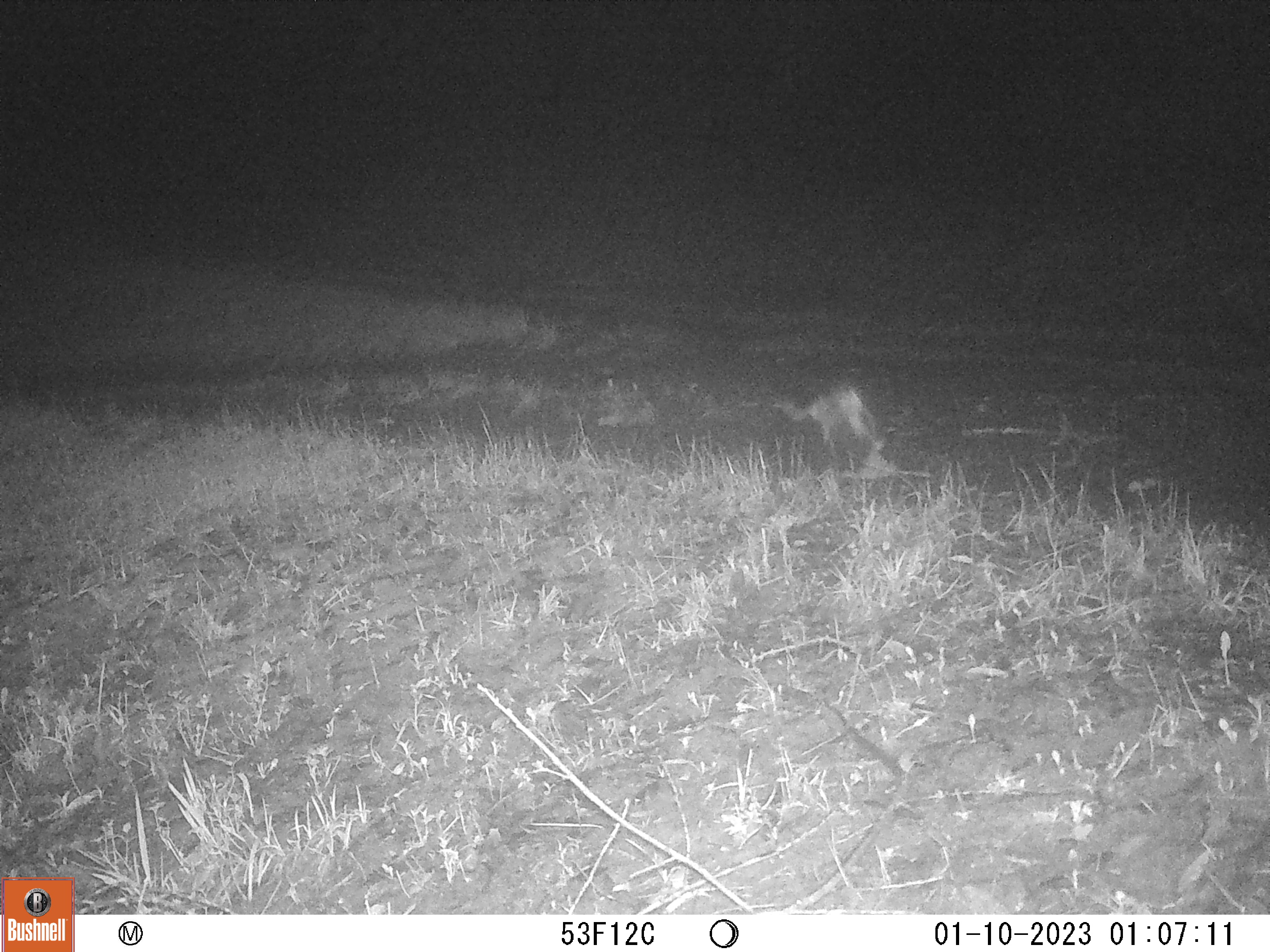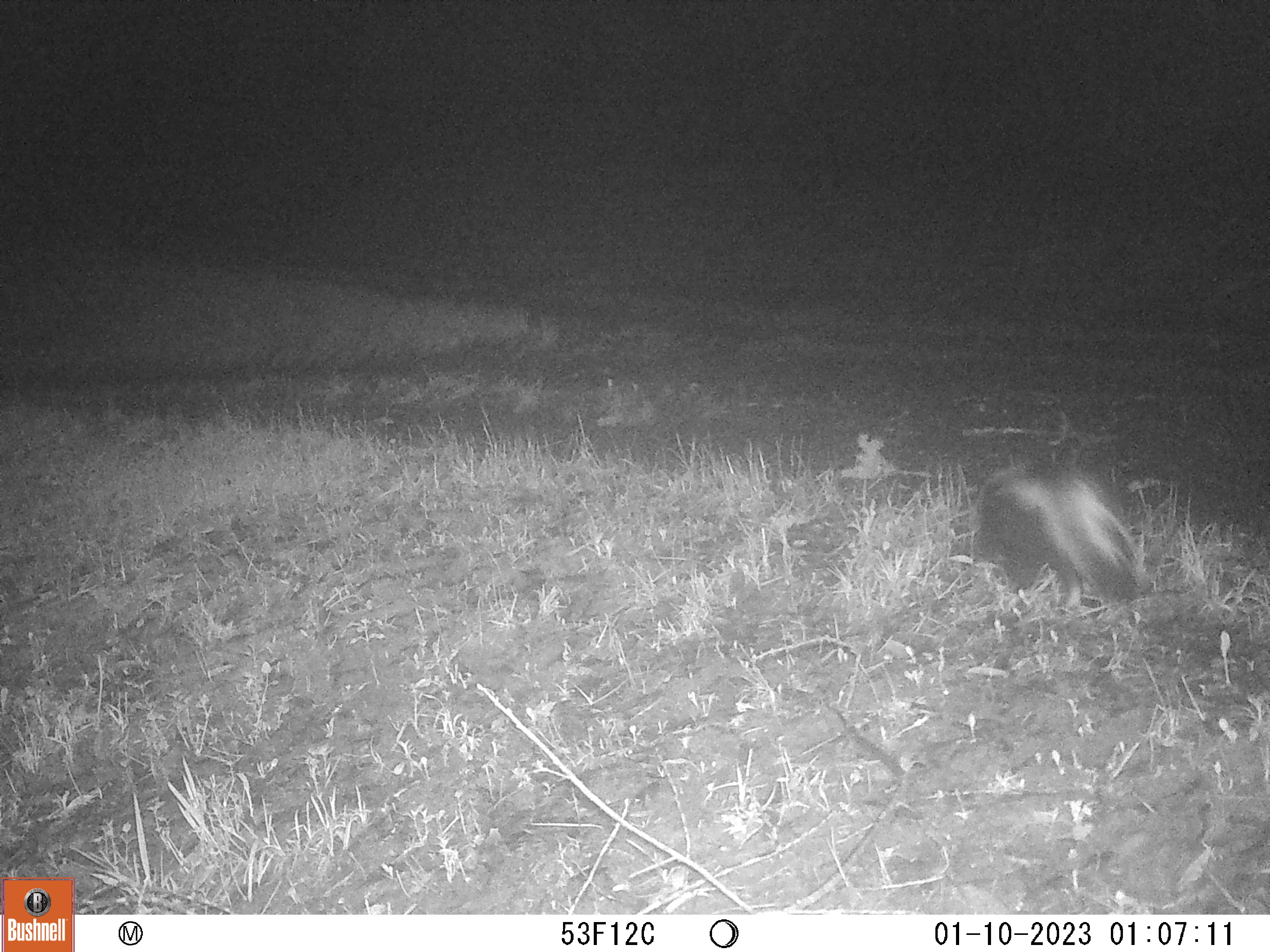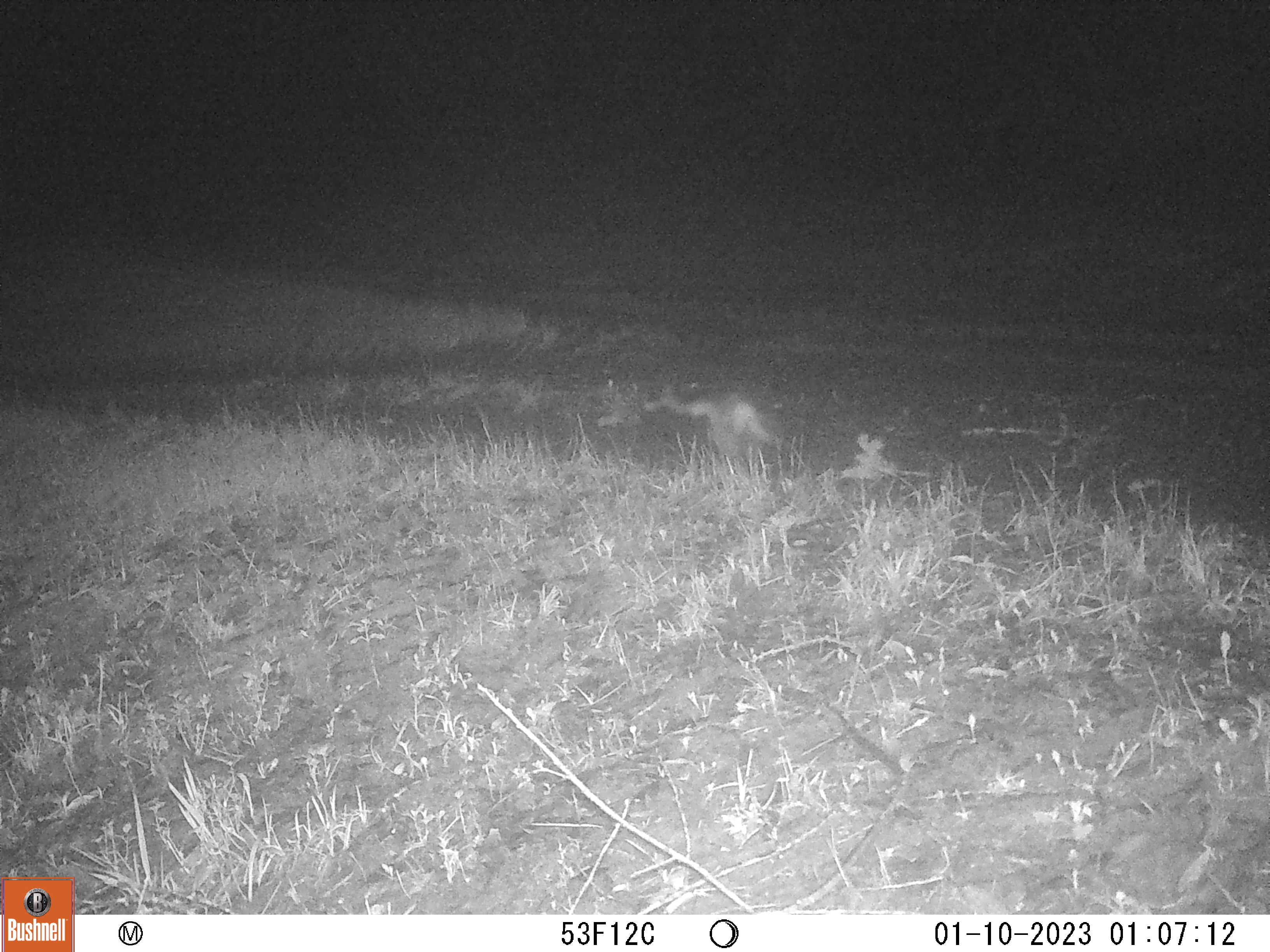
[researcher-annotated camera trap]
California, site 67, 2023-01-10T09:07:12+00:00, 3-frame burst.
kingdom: Animalia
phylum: Chordata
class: Mammalia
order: Carnivora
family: Mephitidae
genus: Mephitis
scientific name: Mephitis mephitis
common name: striped skunk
Striped skunk (Mephitis mephitis).